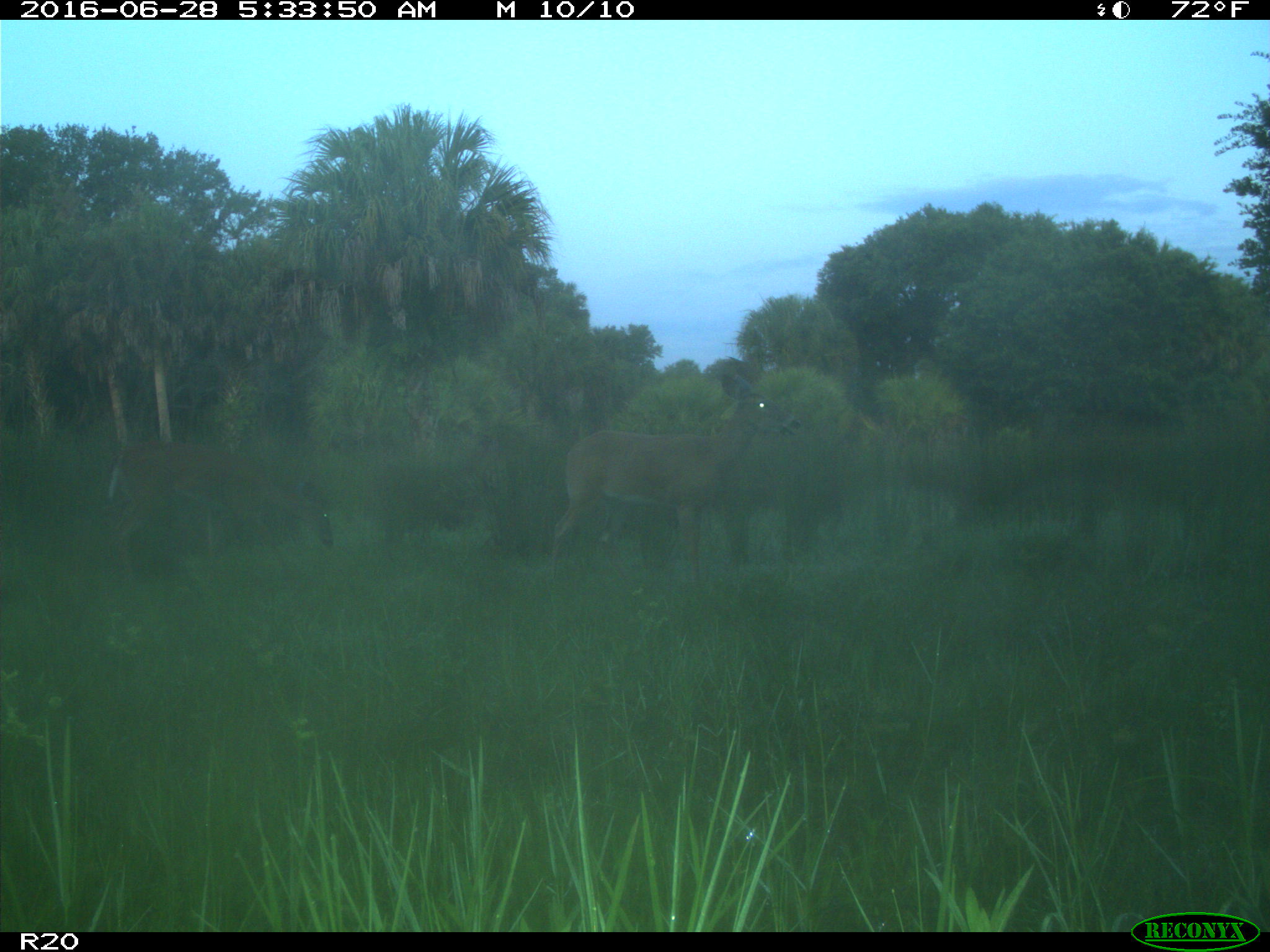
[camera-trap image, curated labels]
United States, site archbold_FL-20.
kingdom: Animalia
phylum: Chordata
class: Mammalia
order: Artiodactyla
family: Cervidae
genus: Odocoileus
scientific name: Odocoileus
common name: deer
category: unidentified deer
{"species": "unidentified deer (deer) (Odocoileus)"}